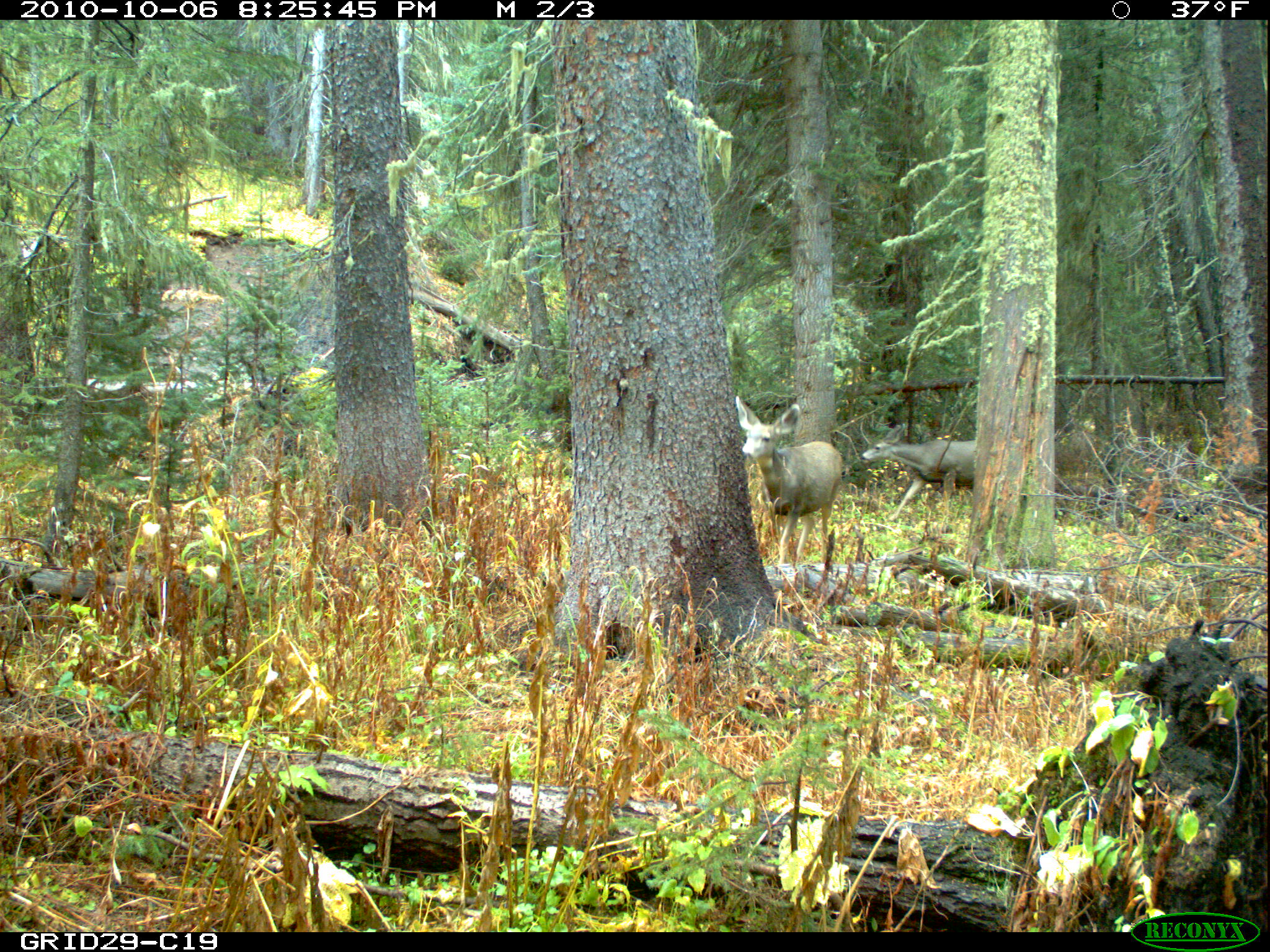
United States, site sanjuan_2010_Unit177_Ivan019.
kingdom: Animalia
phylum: Chordata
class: Mammalia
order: Artiodactyla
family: Cervidae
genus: Odocoileus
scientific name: Odocoileus hemionus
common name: mule deer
Odocoileus hemionus (mule deer).